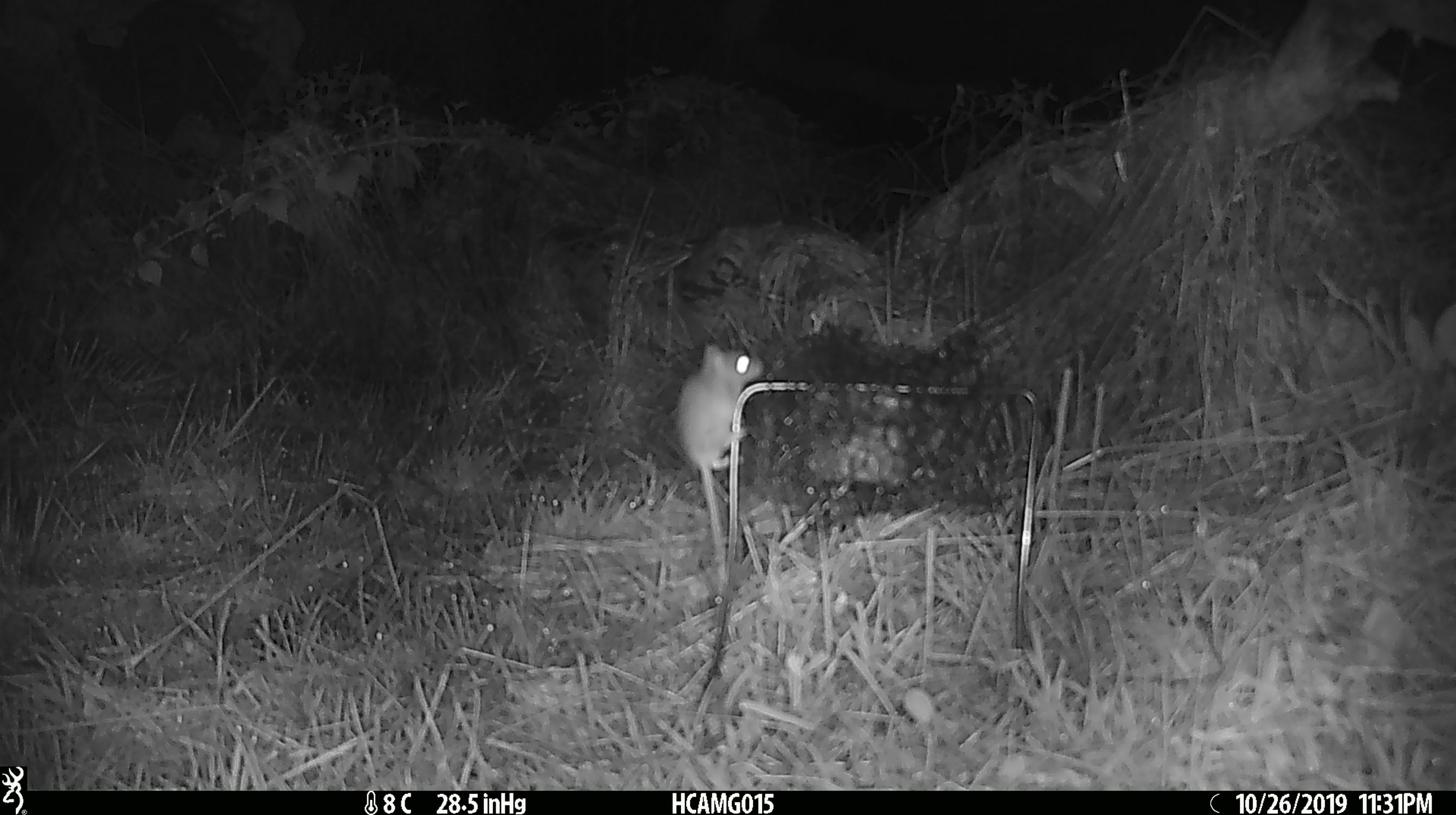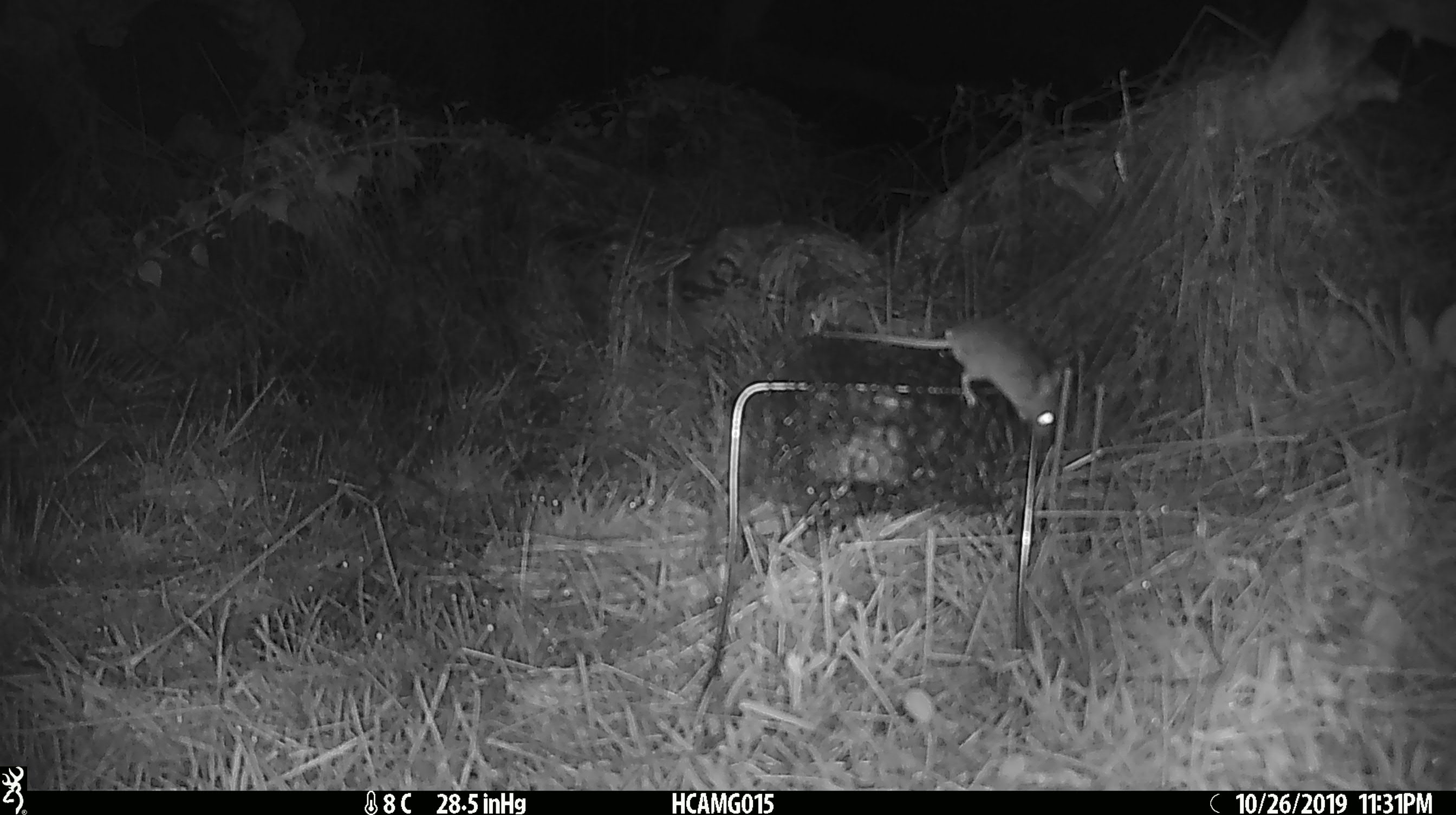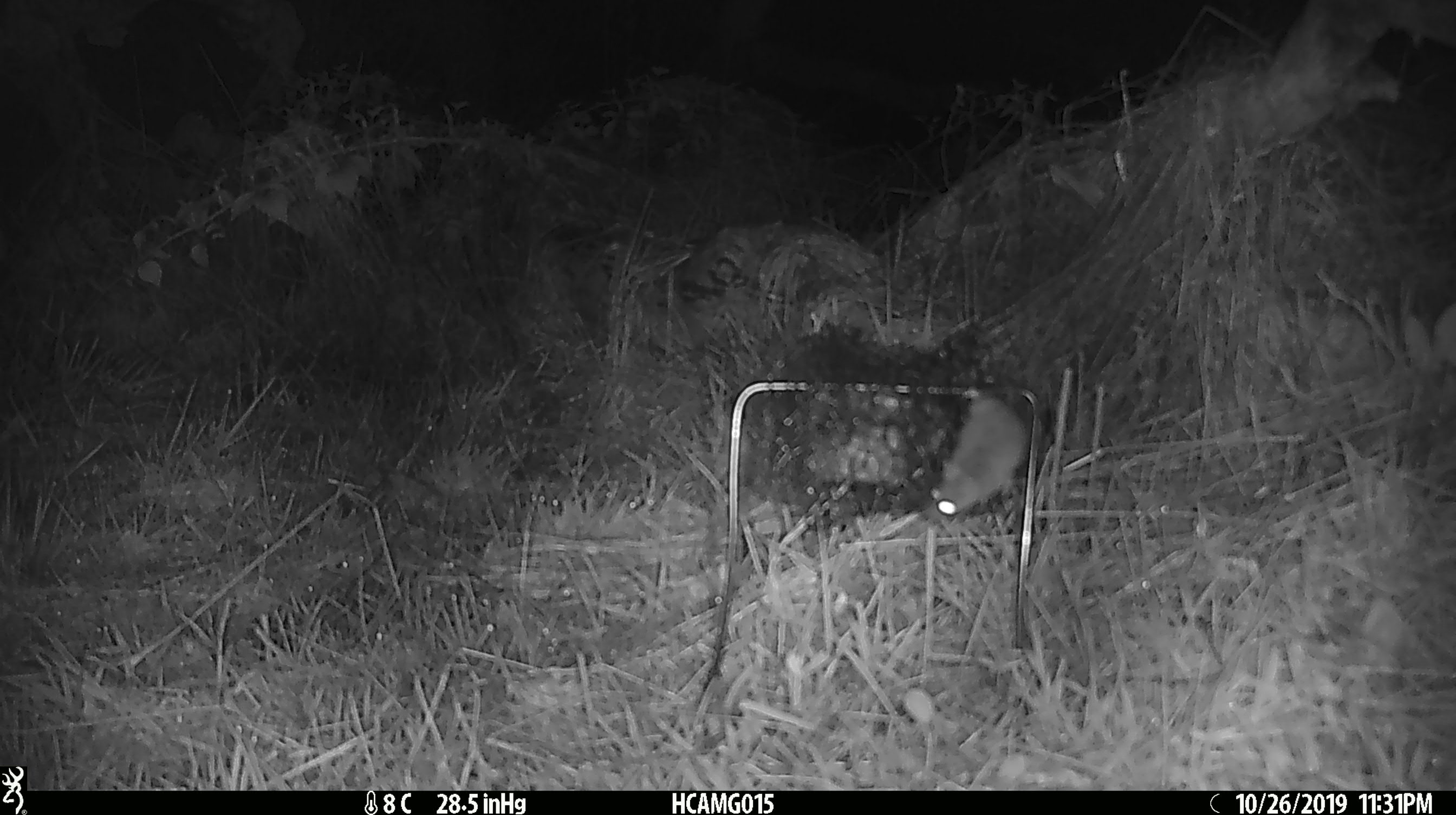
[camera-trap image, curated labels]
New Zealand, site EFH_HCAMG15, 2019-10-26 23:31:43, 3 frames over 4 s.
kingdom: Animalia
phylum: Chordata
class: Mammalia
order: Rodentia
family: Muridae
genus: Mus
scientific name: Mus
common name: mouse